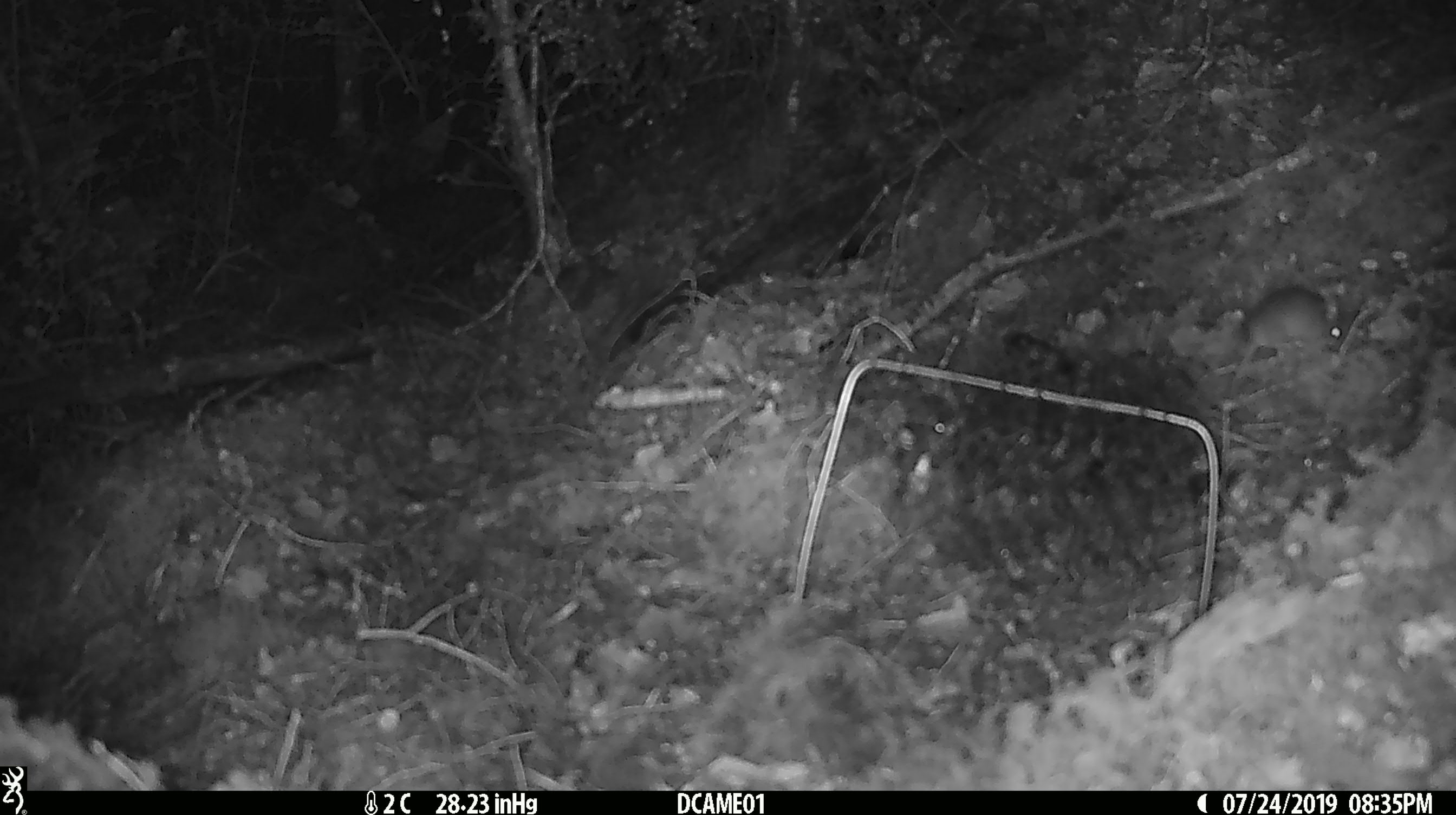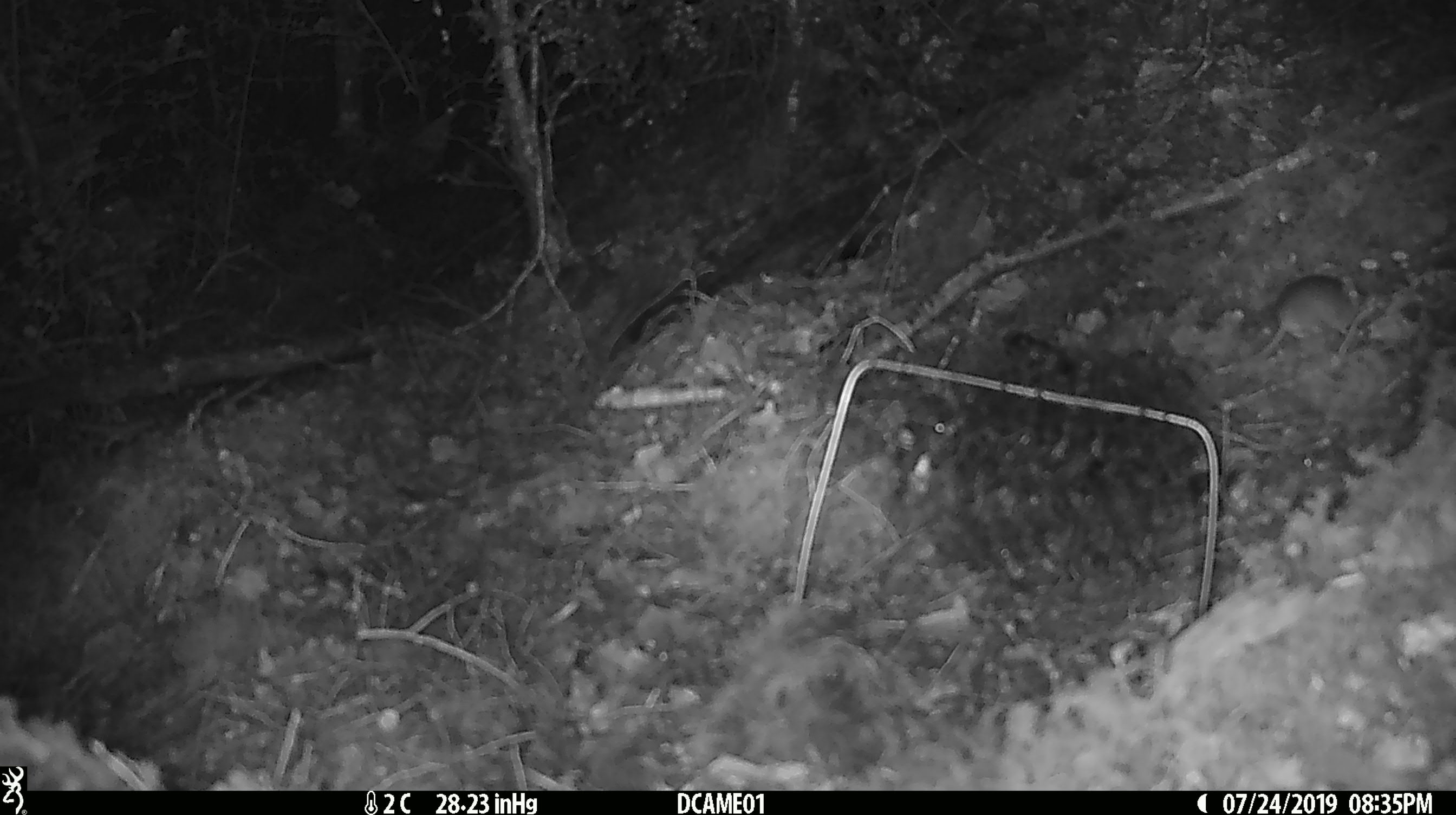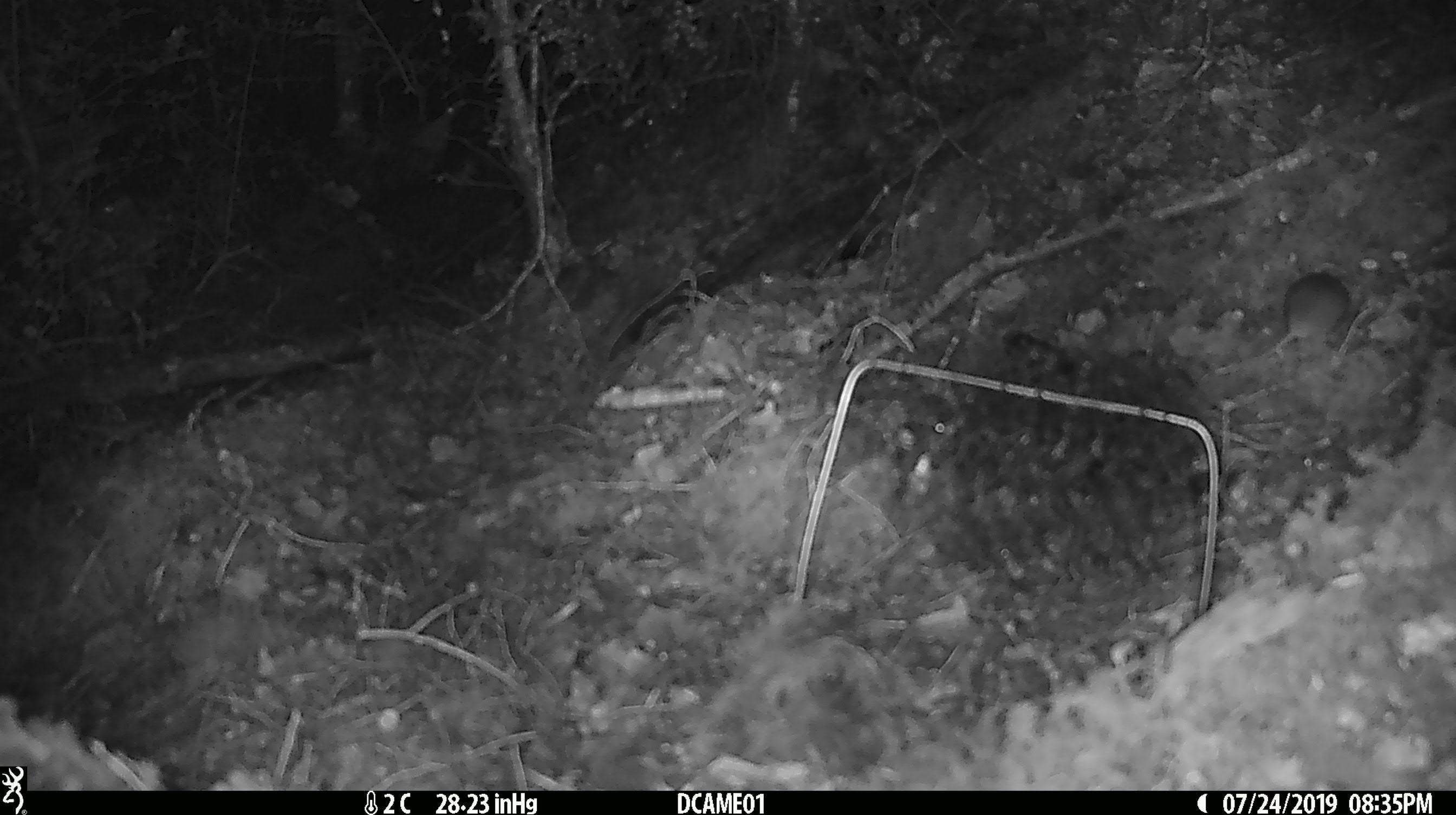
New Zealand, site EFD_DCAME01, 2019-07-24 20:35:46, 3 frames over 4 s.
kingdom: Animalia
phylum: Chordata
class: Mammalia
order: Rodentia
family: Muridae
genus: Mus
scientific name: Mus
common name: mouse